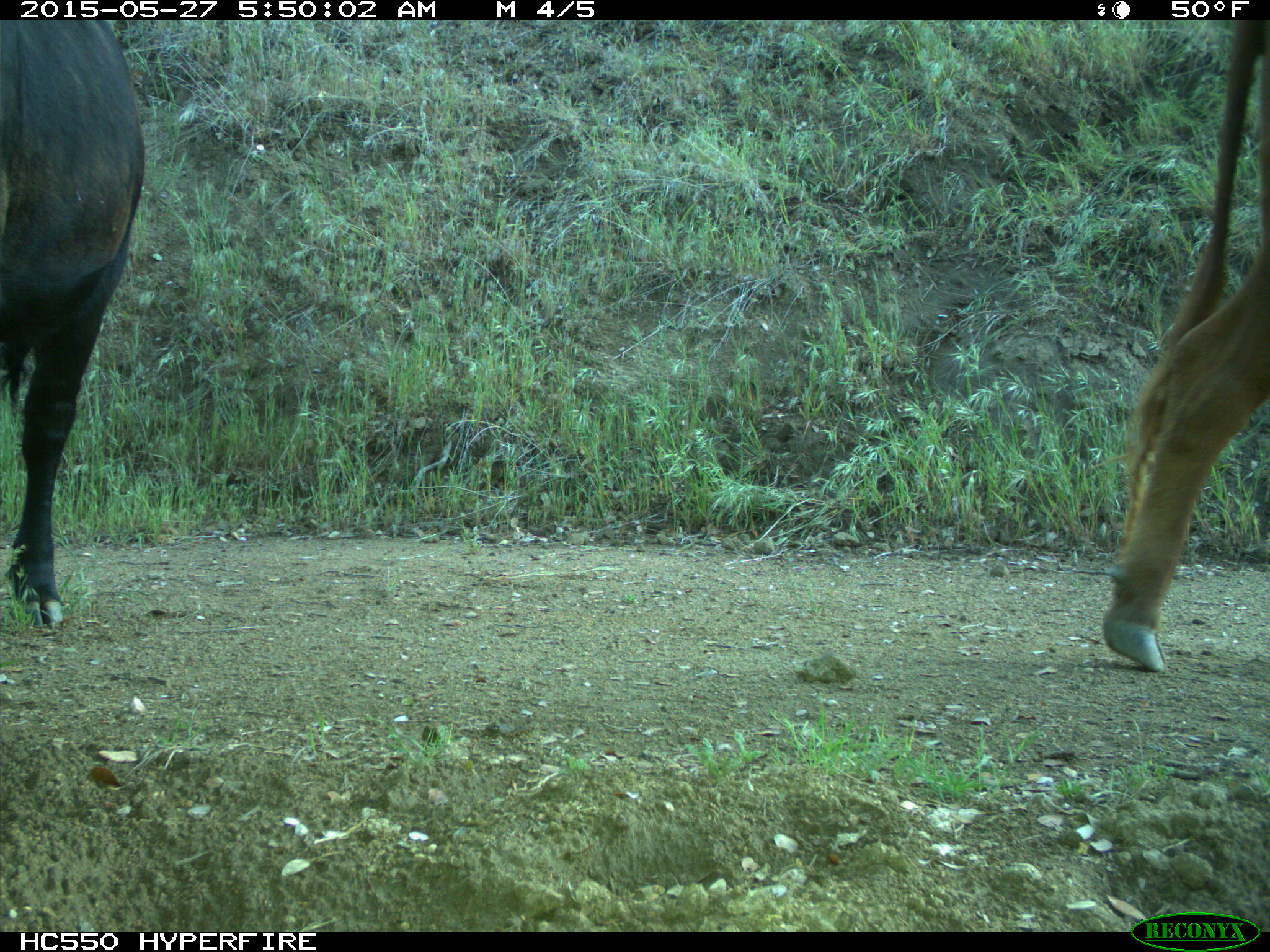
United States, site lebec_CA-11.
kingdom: Animalia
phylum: Chordata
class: Mammalia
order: Artiodactyla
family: Bovidae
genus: Bos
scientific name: Bos taurus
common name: domestic cow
Bos taurus (domestic cow).